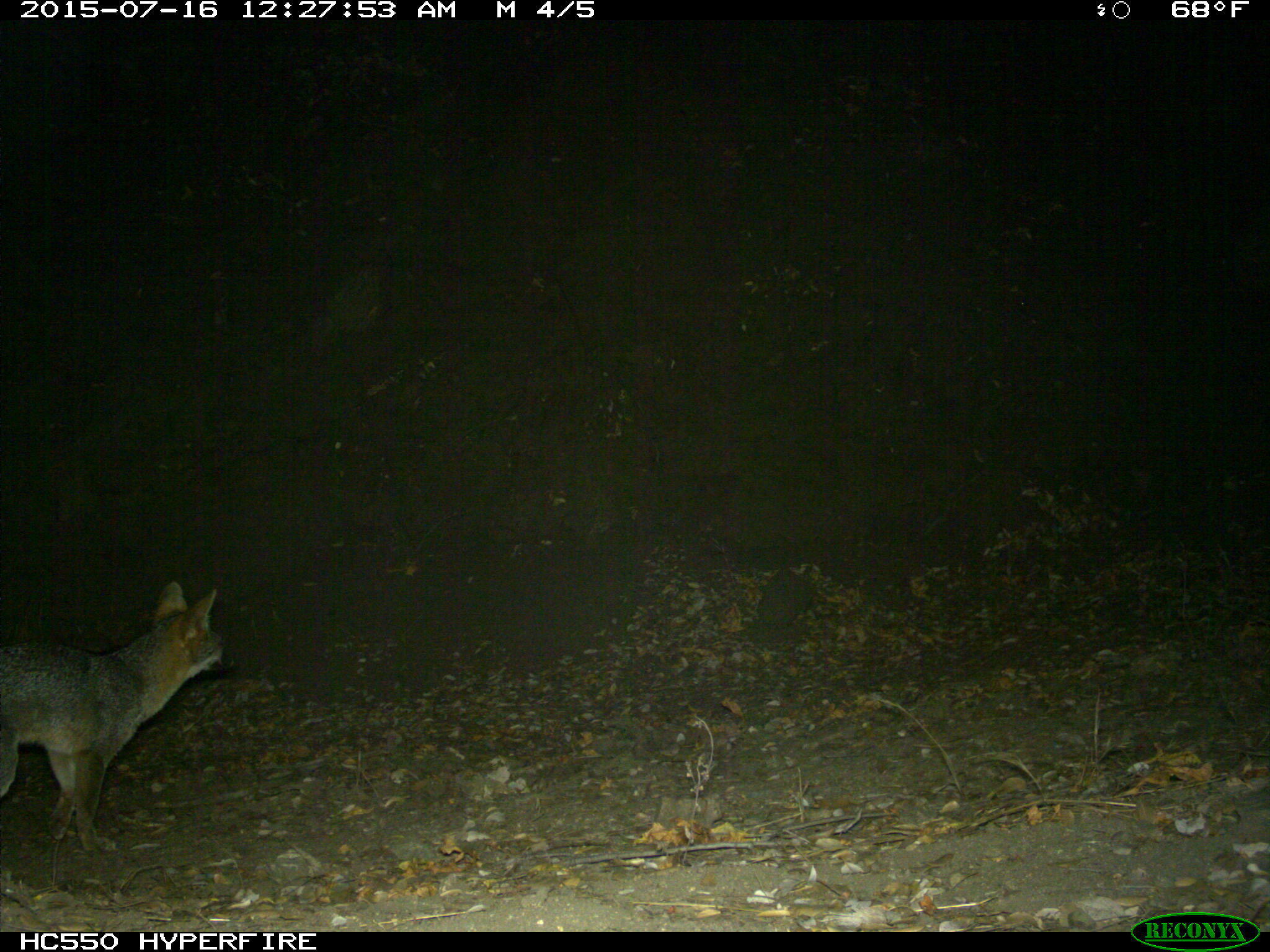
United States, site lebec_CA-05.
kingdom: Animalia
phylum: Chordata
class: Mammalia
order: Carnivora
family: Canidae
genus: Urocyon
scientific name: Urocyon cinereoargenteus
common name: gray fox